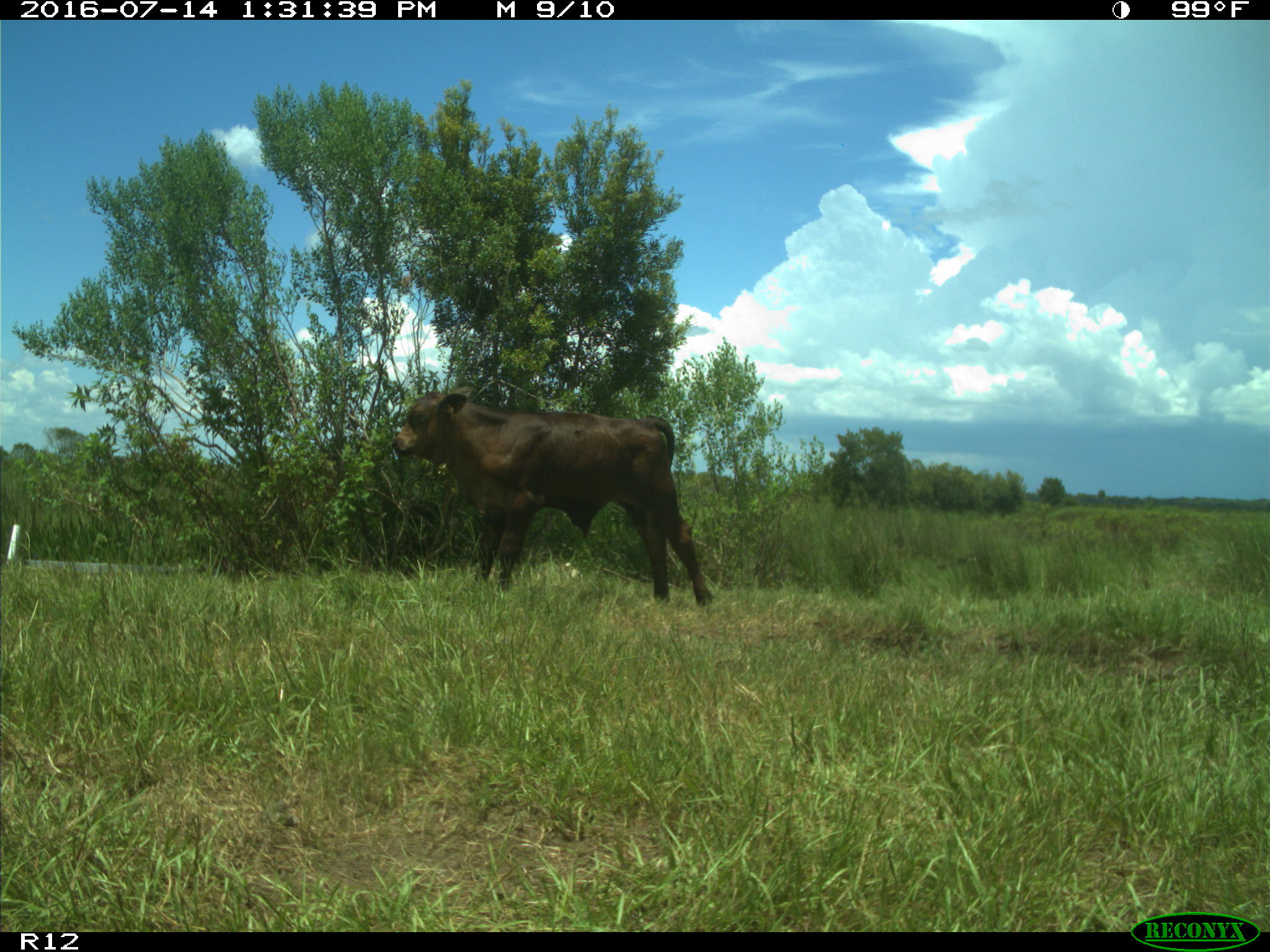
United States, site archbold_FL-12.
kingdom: Animalia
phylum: Chordata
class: Mammalia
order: Artiodactyla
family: Bovidae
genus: Bos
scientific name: Bos taurus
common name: domestic cow